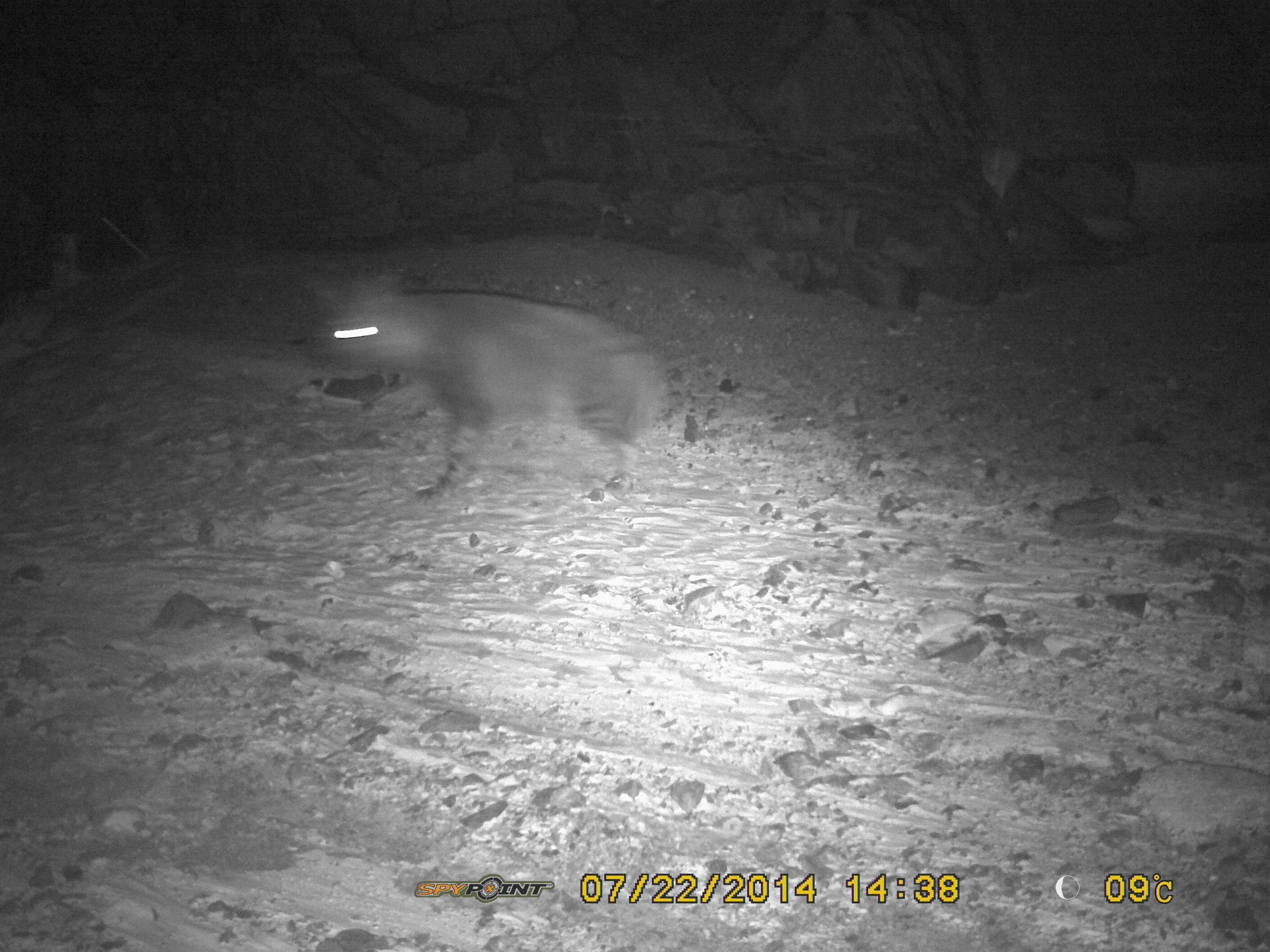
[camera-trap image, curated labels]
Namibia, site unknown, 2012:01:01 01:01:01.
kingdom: Animalia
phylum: Chordata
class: Mammalia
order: Carnivora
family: Hyaenidae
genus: Parahyaena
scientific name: Parahyaena brunnea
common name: brown hyena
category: hyaena brunnea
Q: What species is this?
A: Hyaena brunnea (brown hyena) (Parahyaena brunnea).